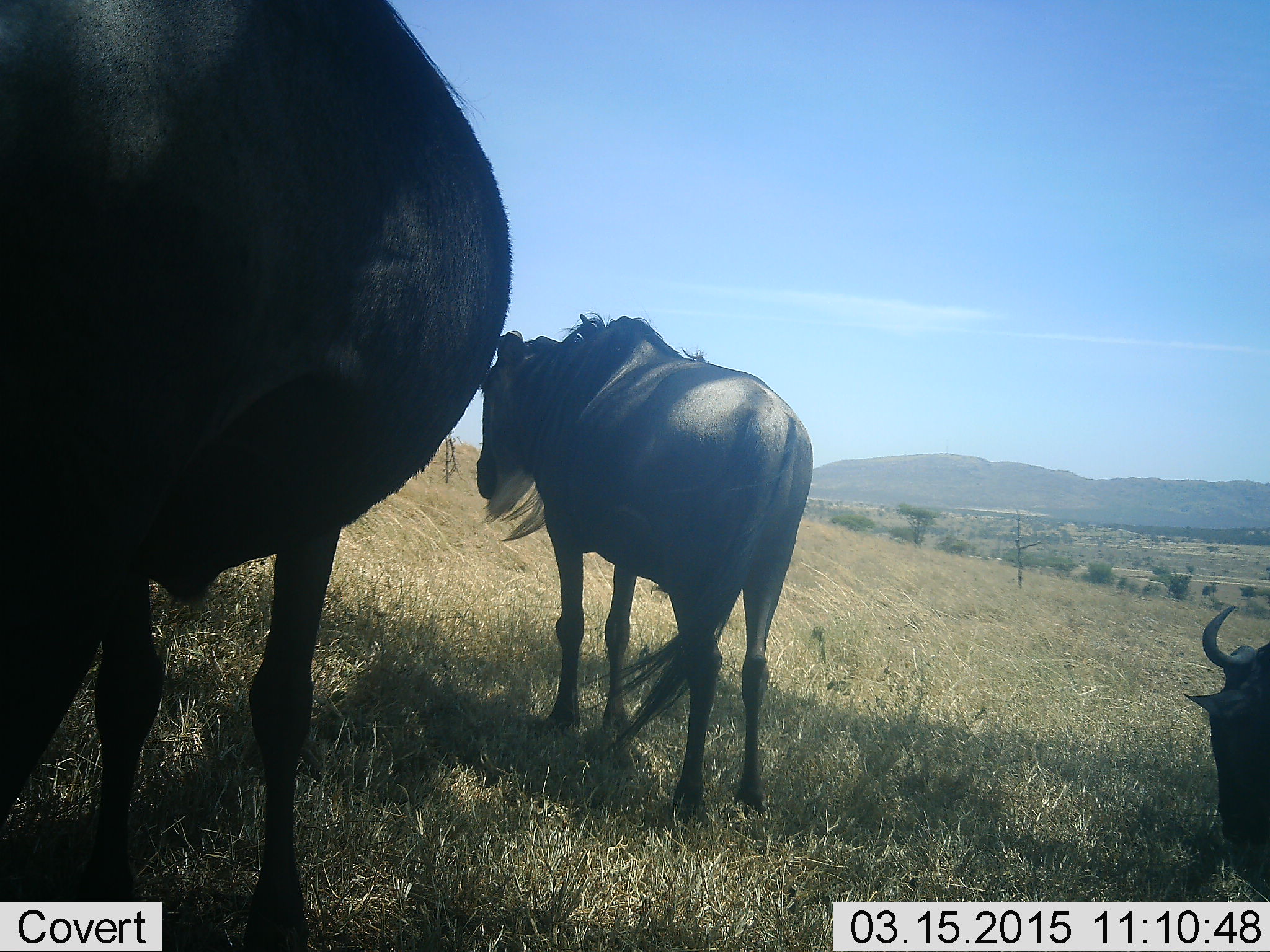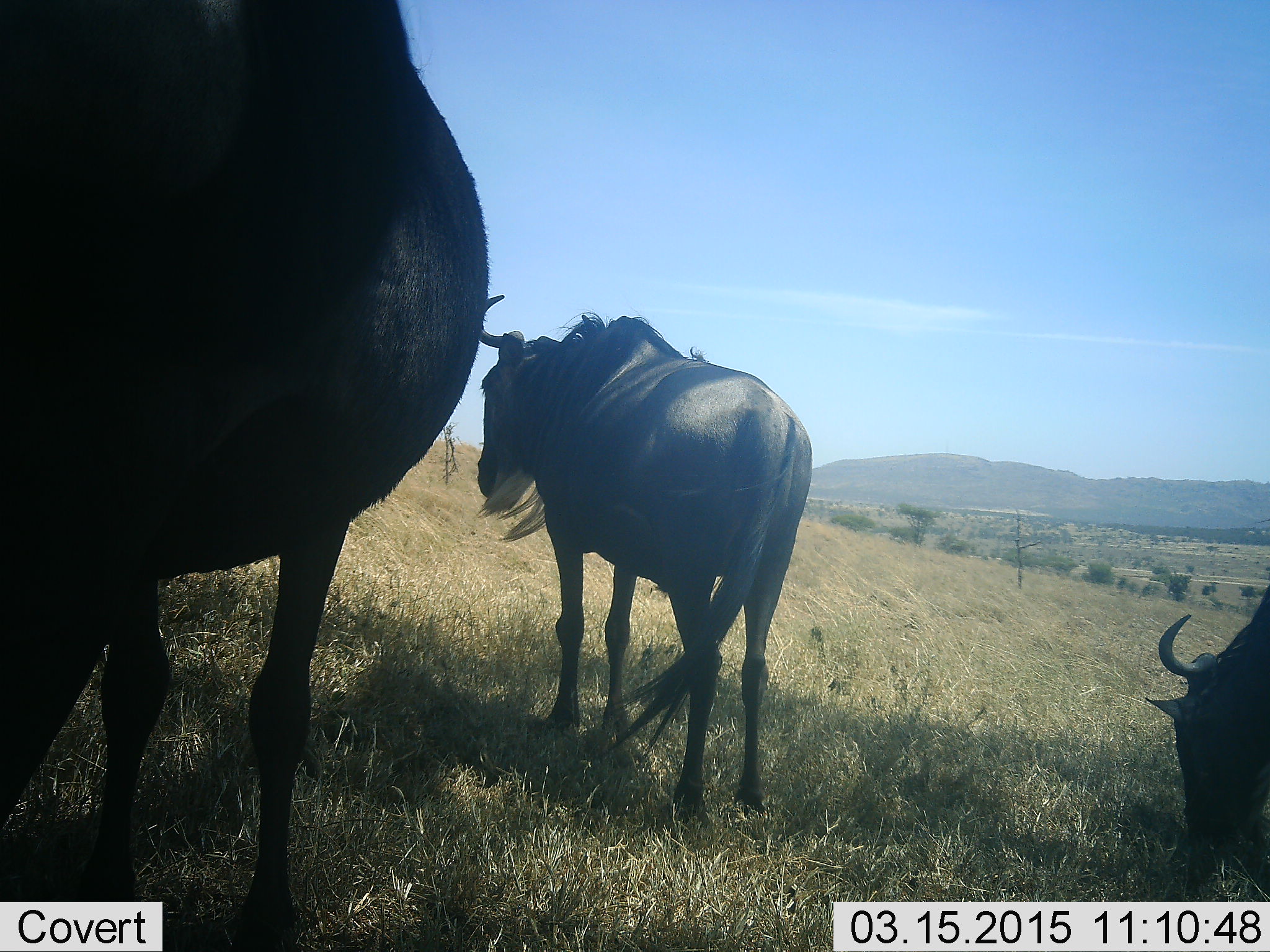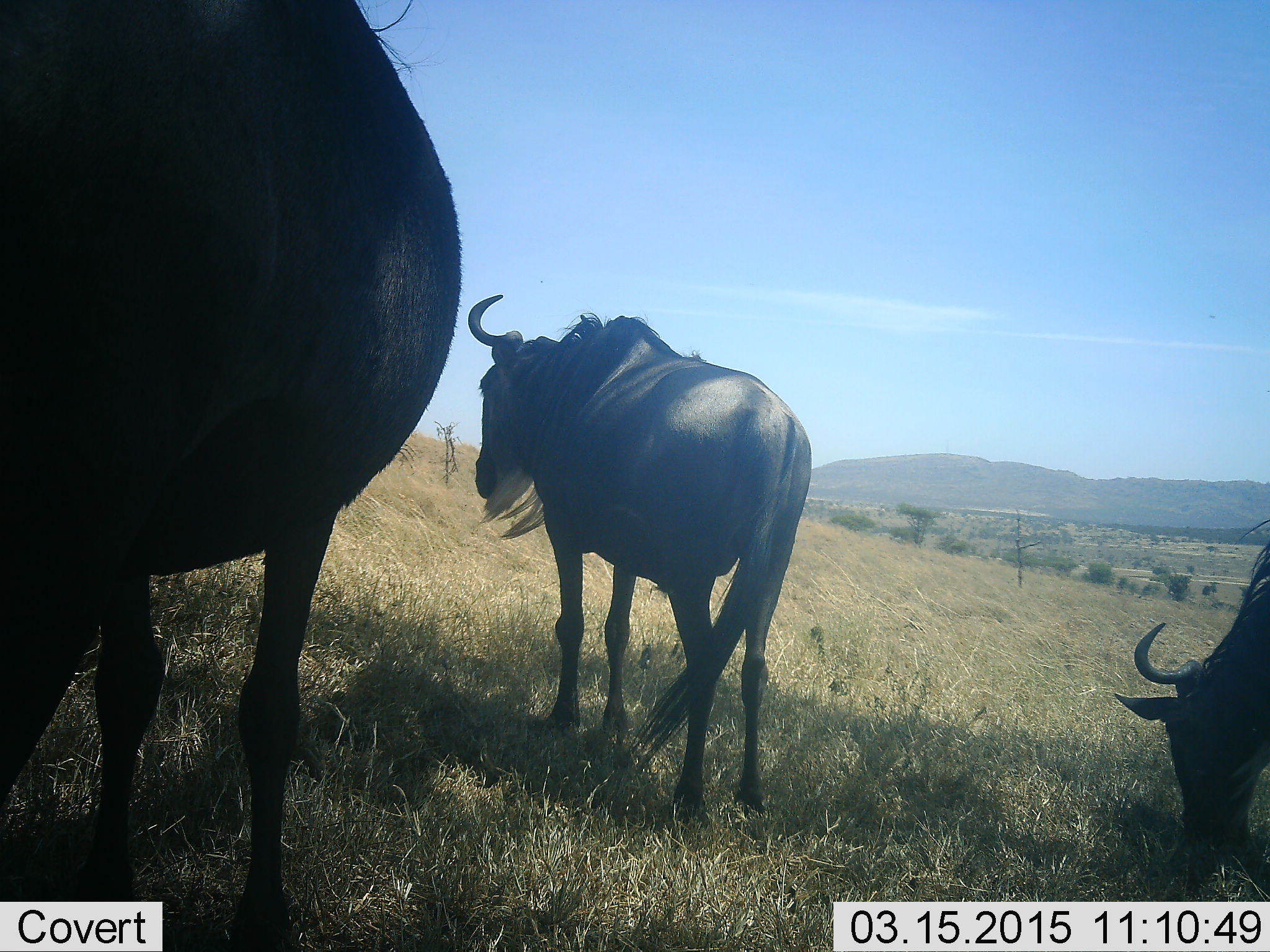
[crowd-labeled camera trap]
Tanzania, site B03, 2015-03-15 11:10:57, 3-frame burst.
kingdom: Animalia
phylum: Chordata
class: Mammalia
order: Artiodactyla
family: Bovidae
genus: Connochaetes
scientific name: Connochaetes taurinus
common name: blue wildebeest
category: wildebeest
Wildebeest (blue wildebeest) (Connochaetes taurinus), count 3. Behavior (volunteer vote fractions): standing 100%, resting 0%, moving 0%, interacting 0%. Young present (vote fraction): 0%. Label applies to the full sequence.